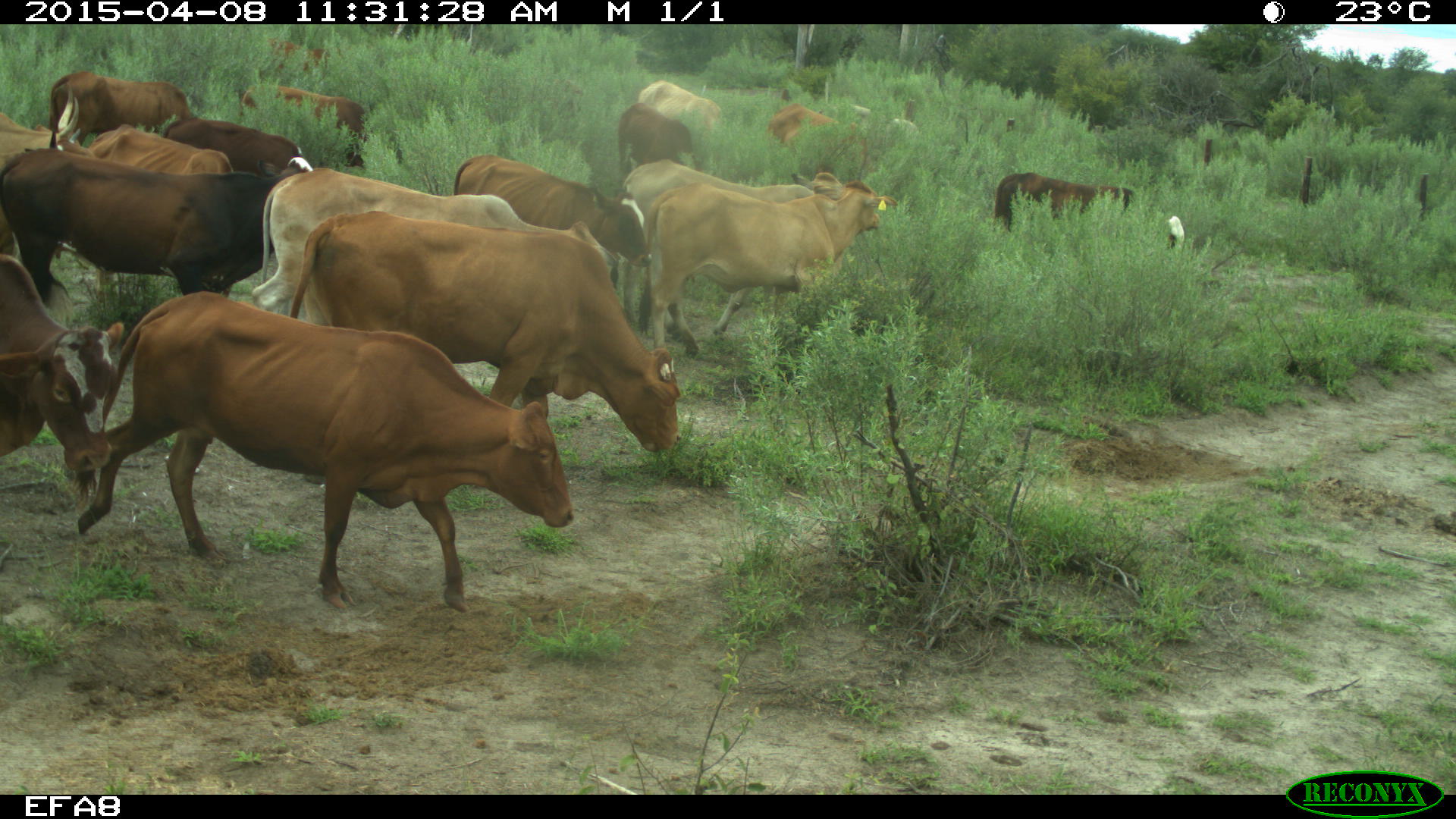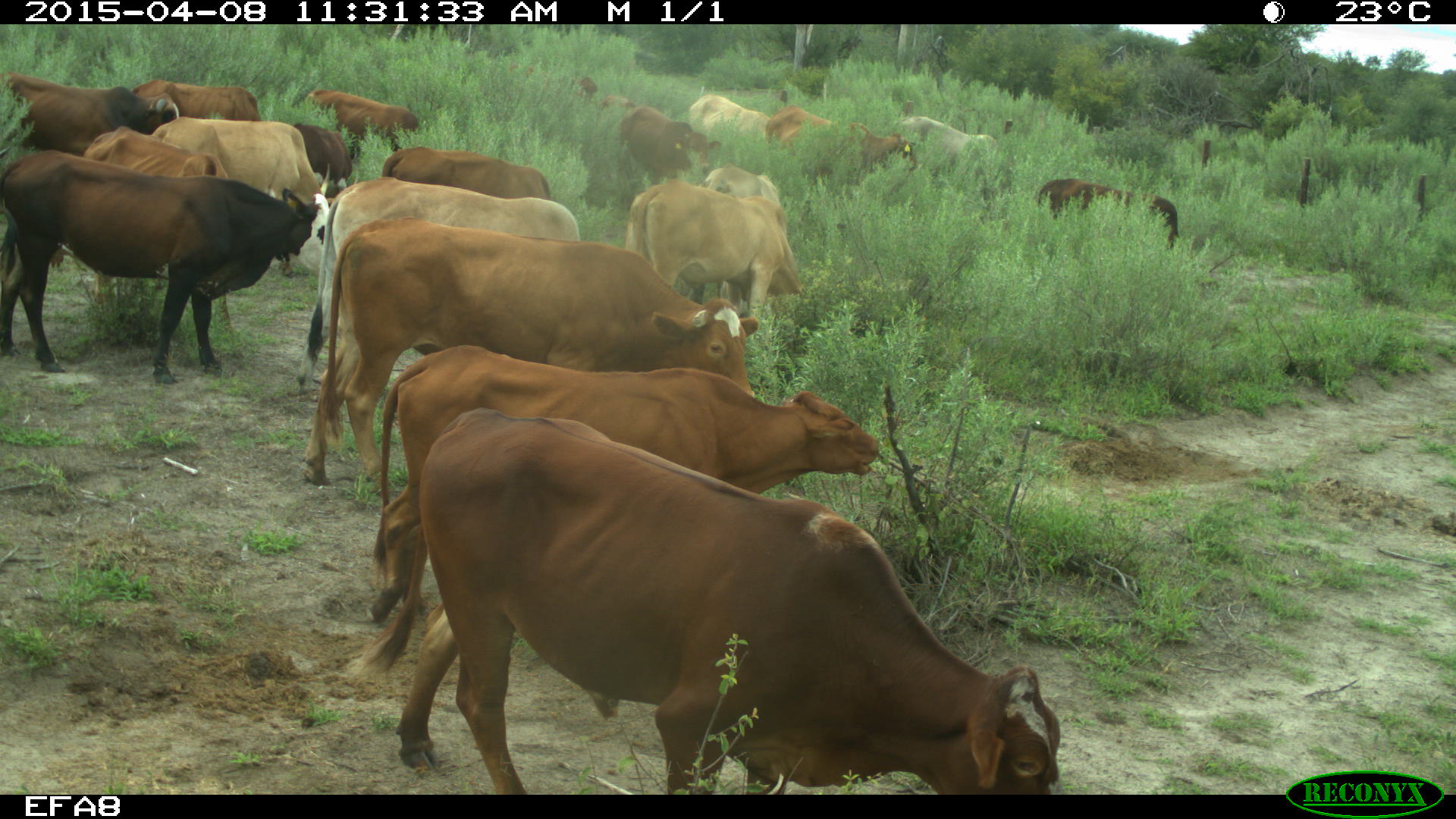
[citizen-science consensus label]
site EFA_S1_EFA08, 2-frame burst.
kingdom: Animalia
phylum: Chordata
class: Mammalia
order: Artiodactyla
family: Bovidae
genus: Bos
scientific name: Bos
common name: cattle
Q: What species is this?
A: Cattle (Bos).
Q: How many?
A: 11-50.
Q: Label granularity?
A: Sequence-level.